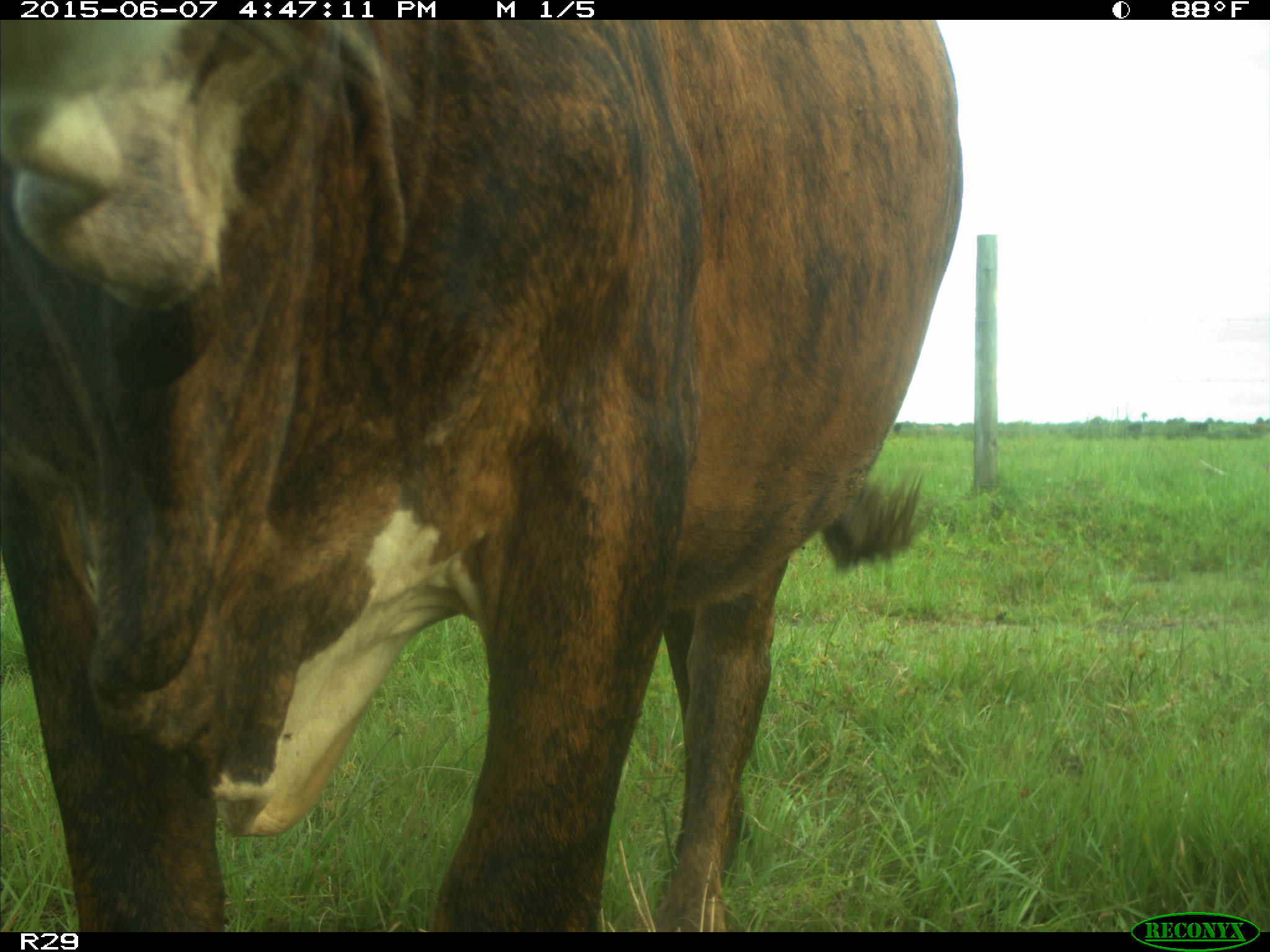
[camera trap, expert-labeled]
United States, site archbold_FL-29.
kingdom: Animalia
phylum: Chordata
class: Mammalia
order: Artiodactyla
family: Bovidae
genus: Bos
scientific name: Bos taurus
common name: domestic cow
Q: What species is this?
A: Bos taurus (domestic cow).